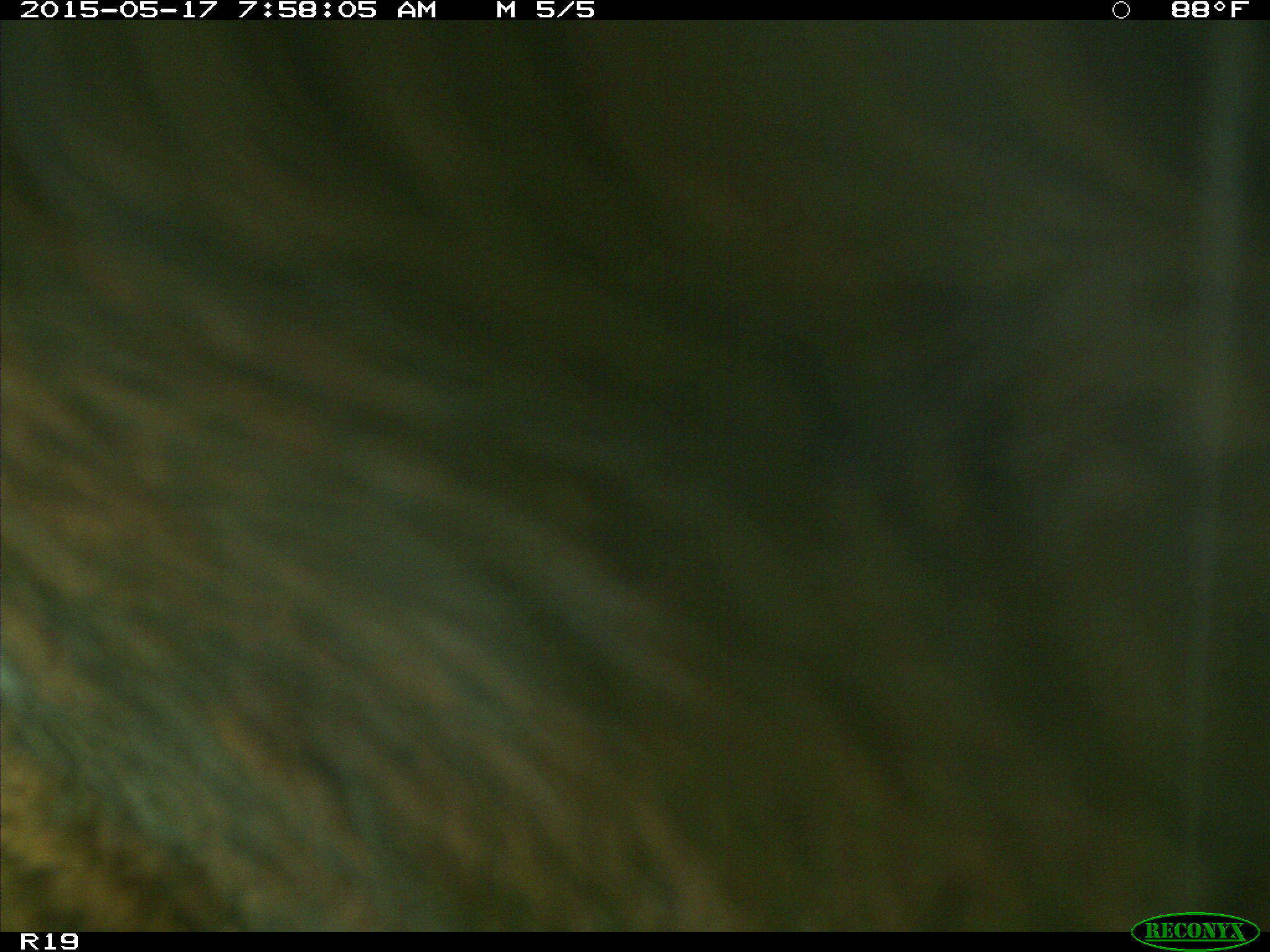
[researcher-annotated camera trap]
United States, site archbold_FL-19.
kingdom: Animalia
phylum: Chordata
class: Mammalia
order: Artiodactyla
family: Bovidae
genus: Bos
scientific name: Bos taurus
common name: domestic cow